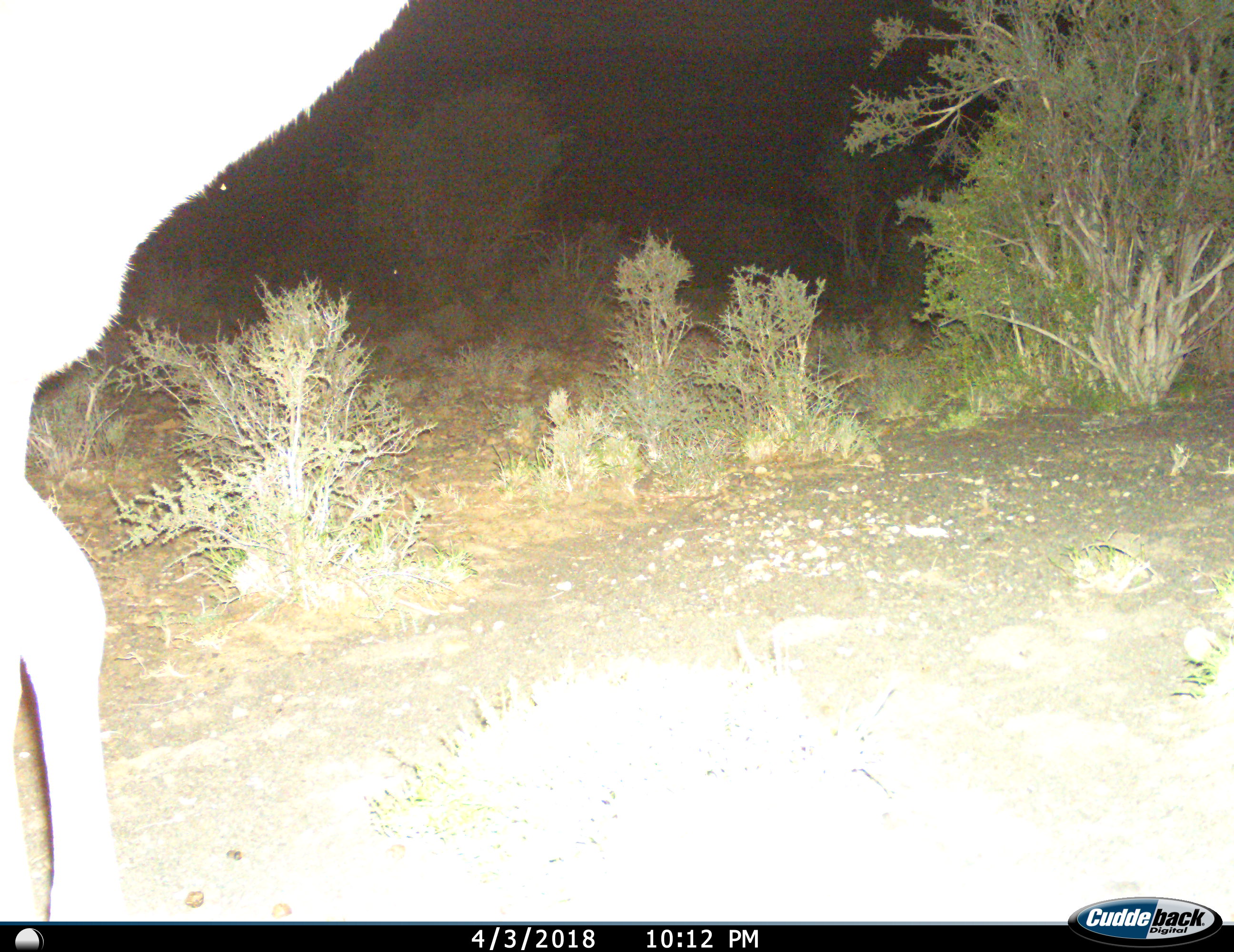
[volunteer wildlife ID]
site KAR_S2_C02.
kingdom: Animalia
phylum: Chordata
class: Mammalia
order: Artiodactyla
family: Bovidae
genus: Tragelaphus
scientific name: Tragelaphus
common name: kudu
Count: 1.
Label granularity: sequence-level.